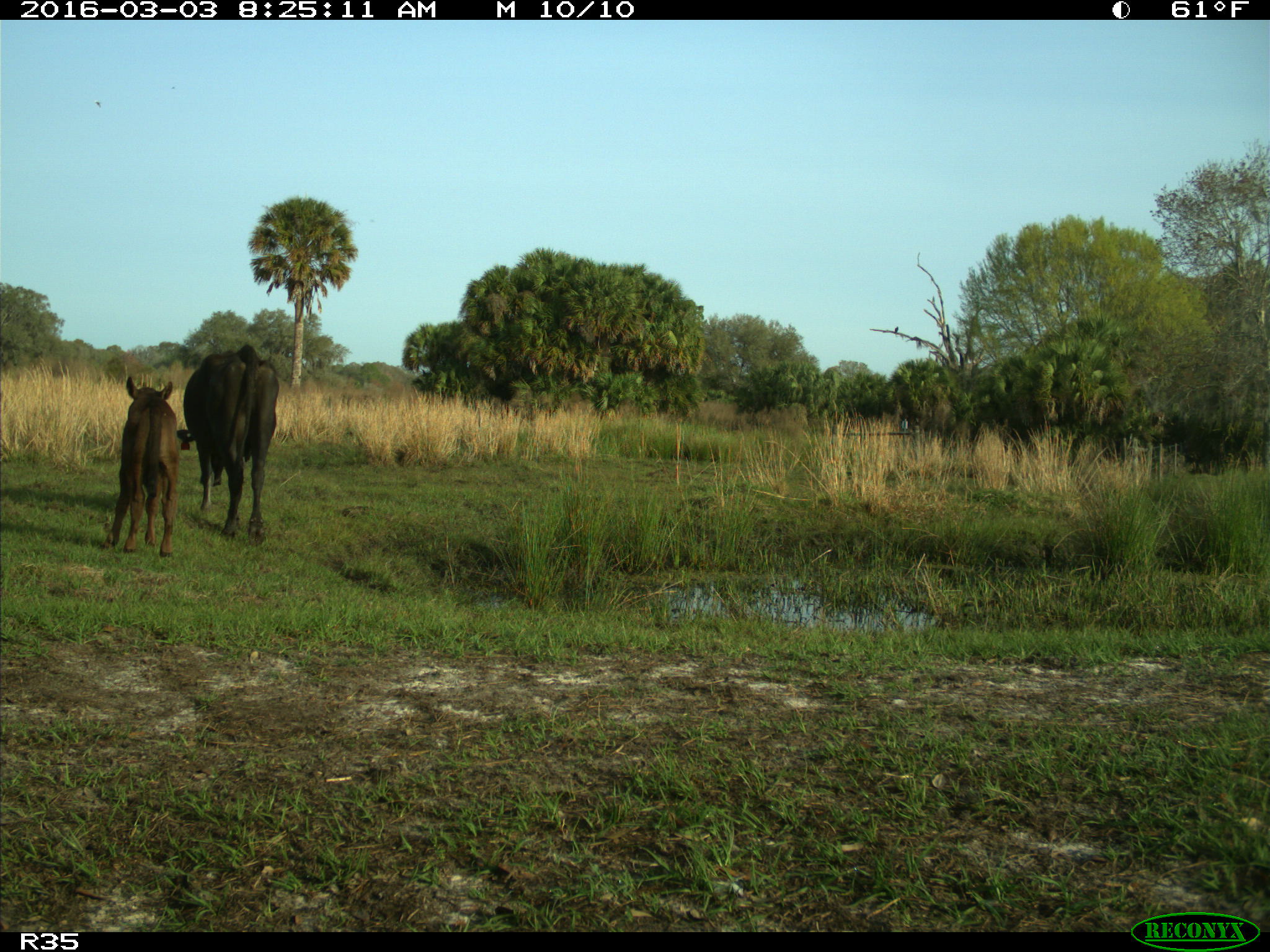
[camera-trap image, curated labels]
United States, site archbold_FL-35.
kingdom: Animalia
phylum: Chordata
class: Mammalia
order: Artiodactyla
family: Bovidae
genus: Bos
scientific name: Bos taurus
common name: domestic cow